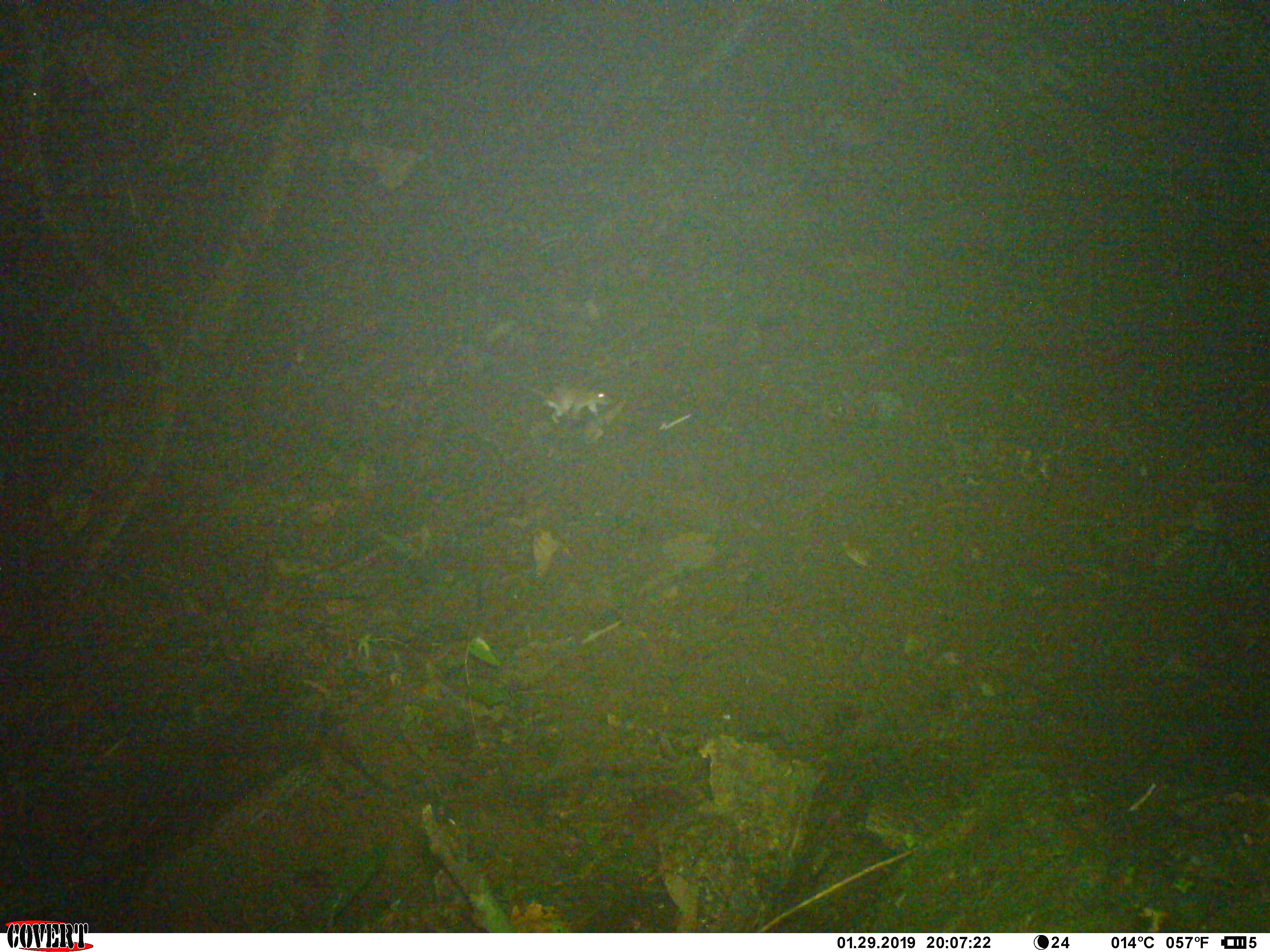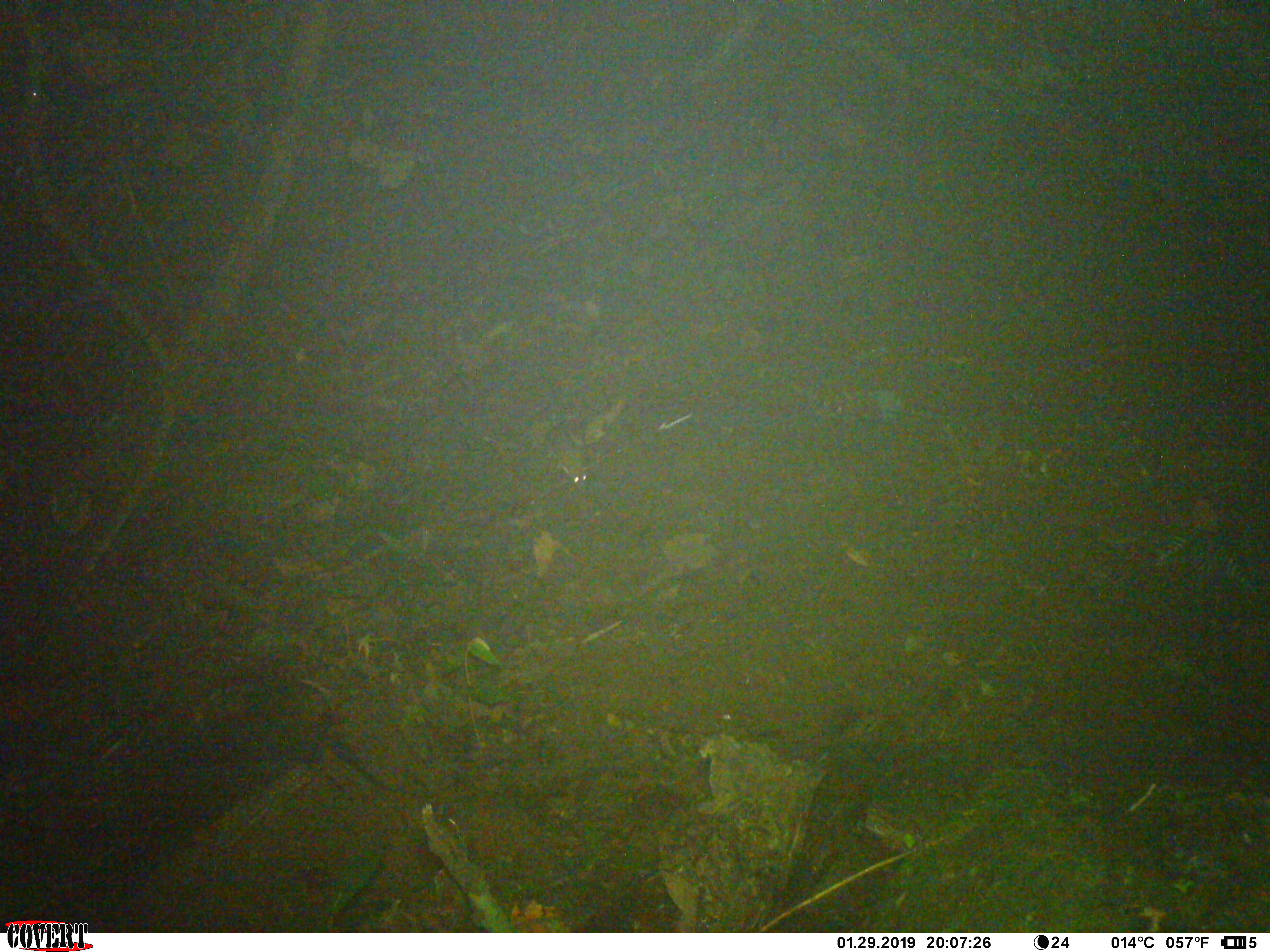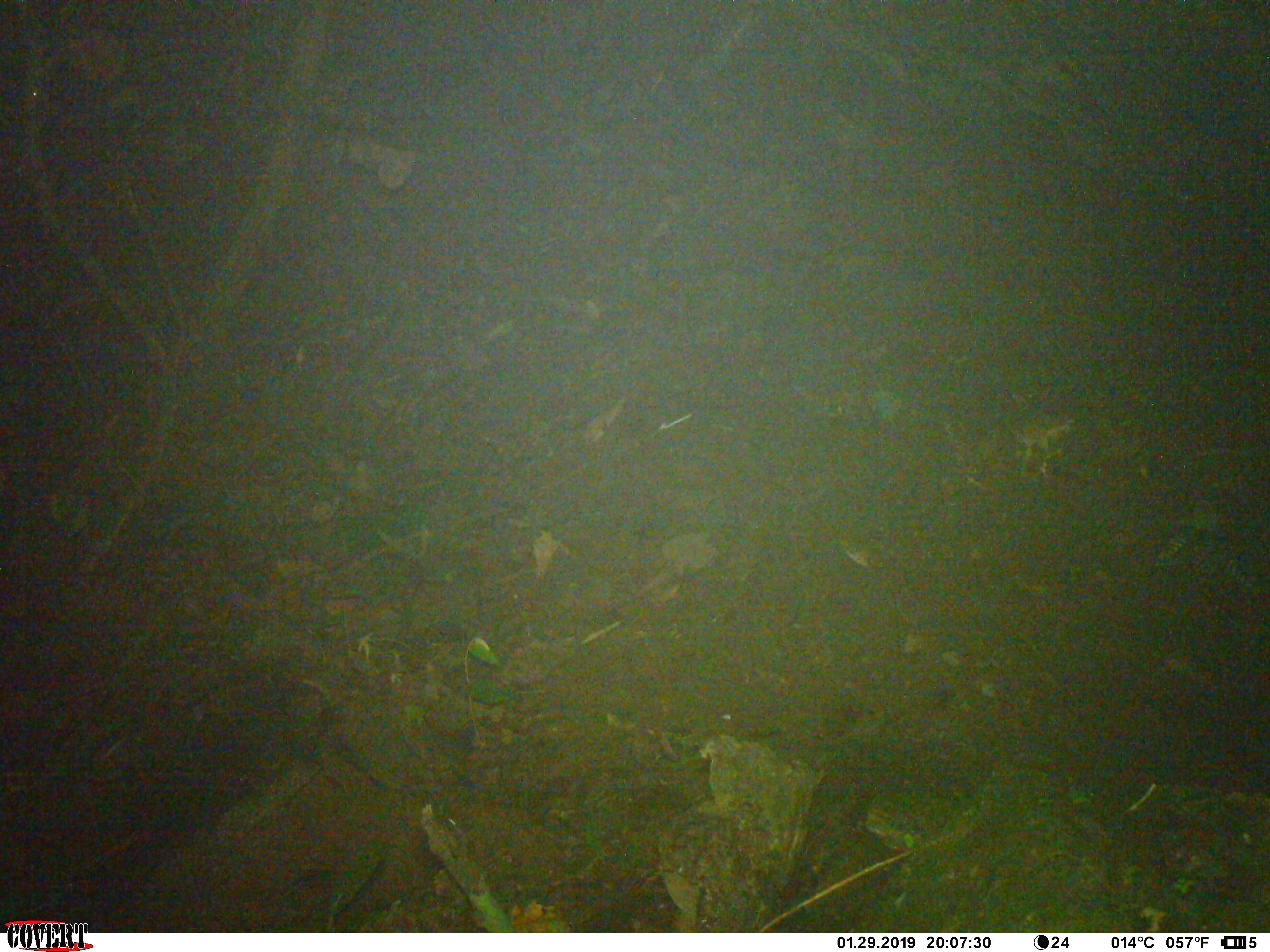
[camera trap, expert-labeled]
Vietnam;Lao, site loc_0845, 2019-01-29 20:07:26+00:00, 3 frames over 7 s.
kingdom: Animalia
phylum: Chordata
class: Mammalia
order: Rodentia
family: Muridae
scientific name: Muridae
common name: old-world mice and rats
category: unidentified murid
Unidentified murid (old-world mice and rats) (Muridae). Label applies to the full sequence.